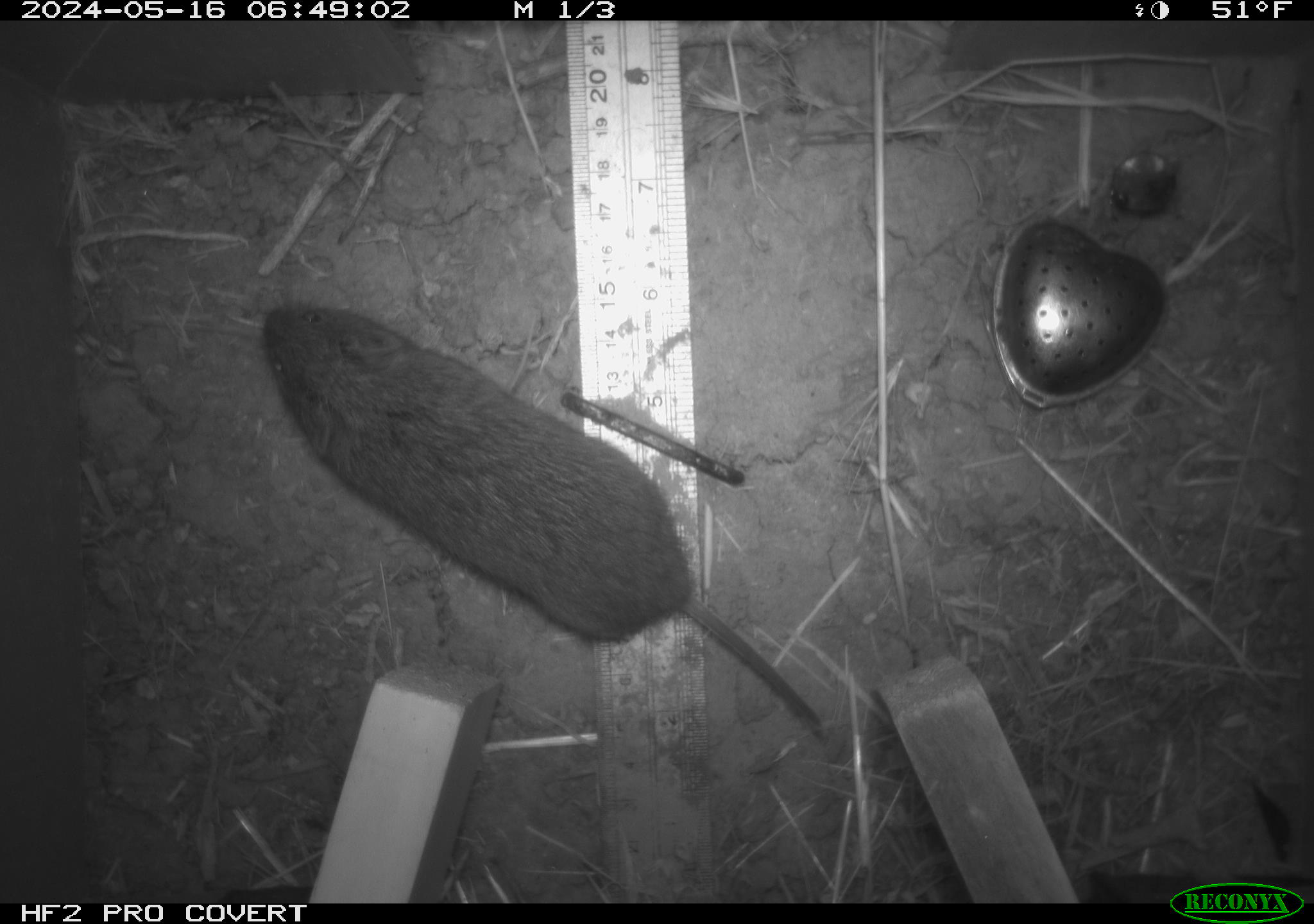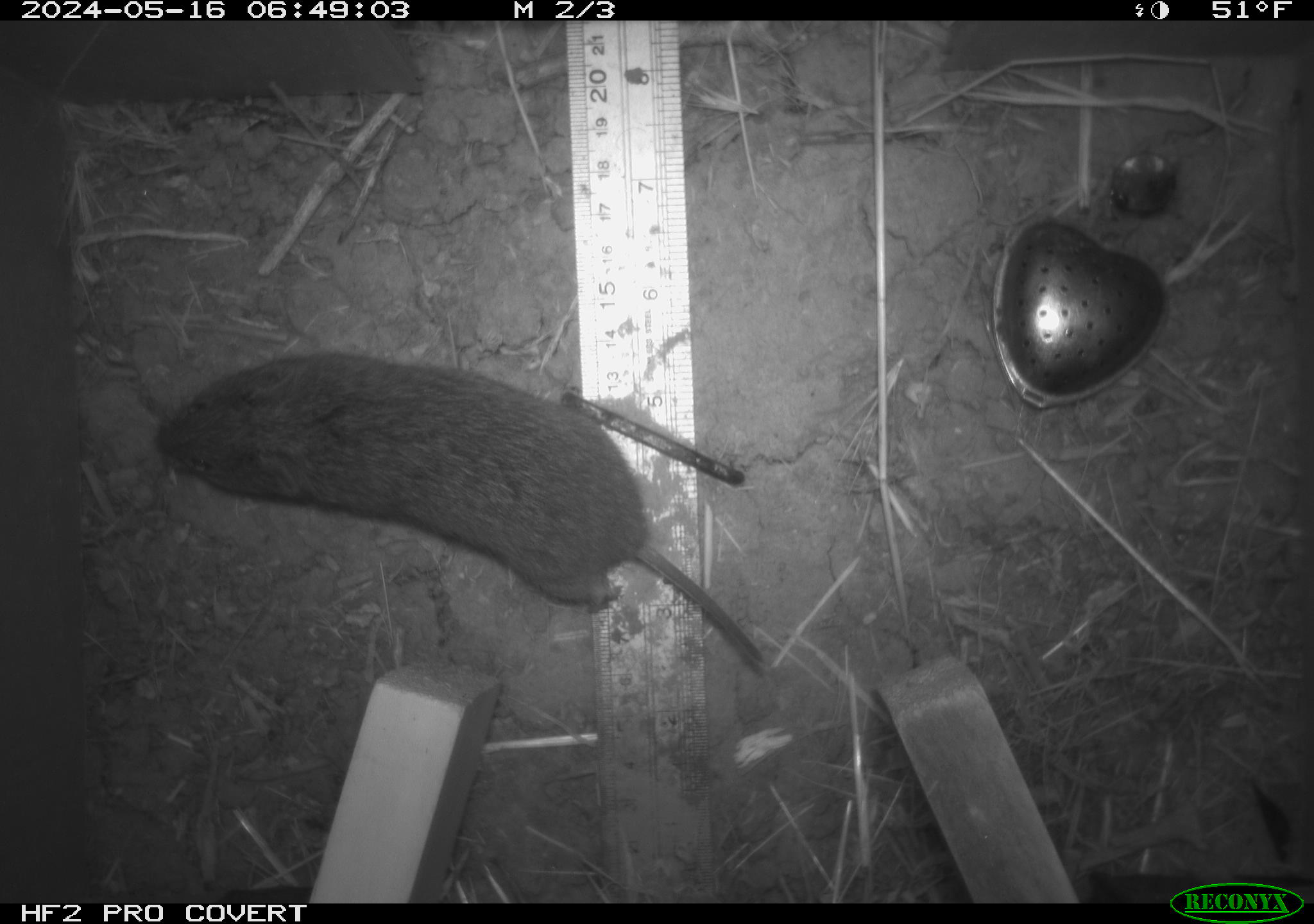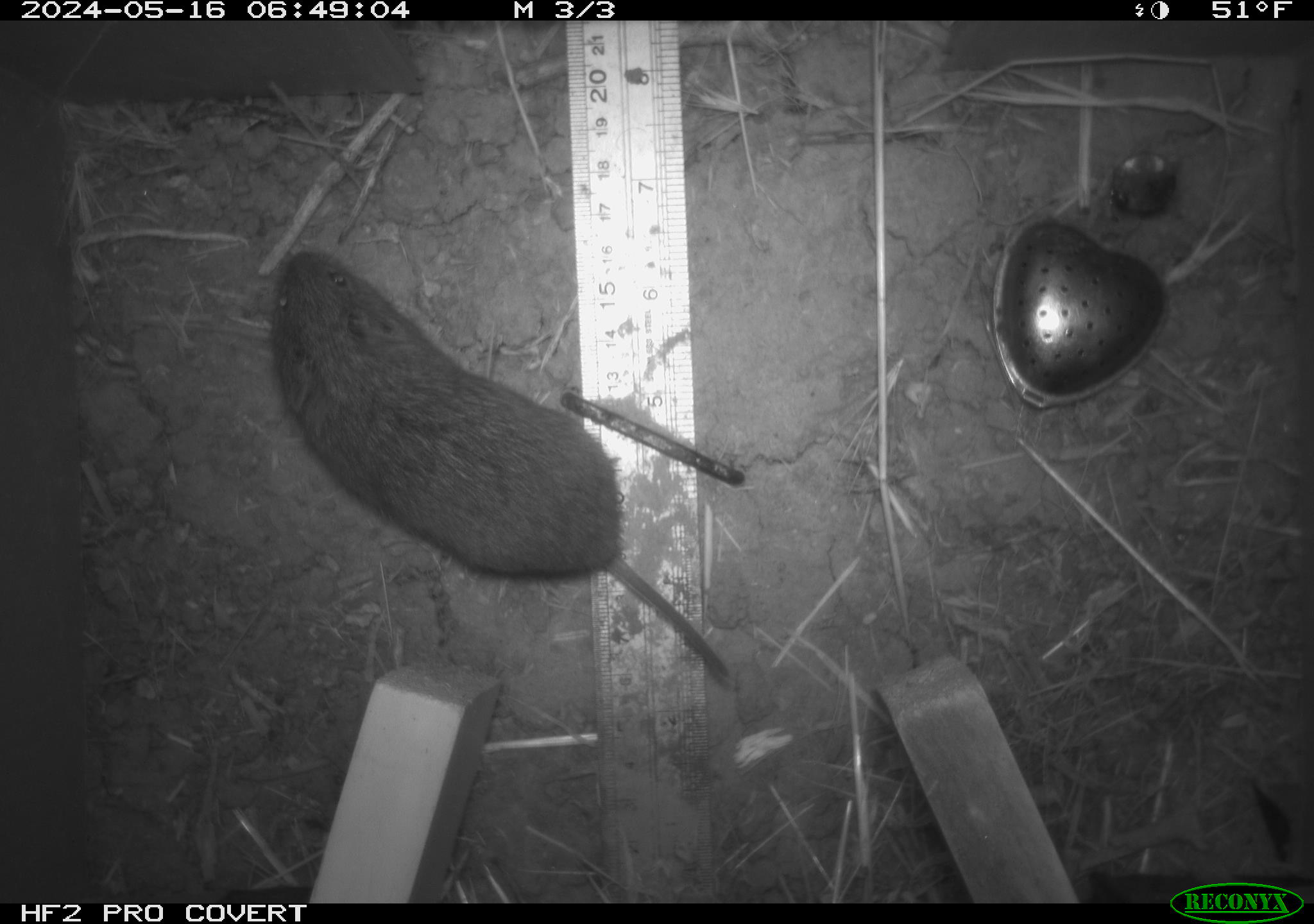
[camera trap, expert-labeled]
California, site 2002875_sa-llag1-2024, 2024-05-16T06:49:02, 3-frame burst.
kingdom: Animalia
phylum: Chordata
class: Mammalia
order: Rodentia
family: Cricetidae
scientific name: Arvicolinae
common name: voles, lemmings, and muskrats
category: arvicolinae subfamily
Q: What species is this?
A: Arvicolinae subfamily (voles, lemmings, and muskrats) (Arvicolinae).